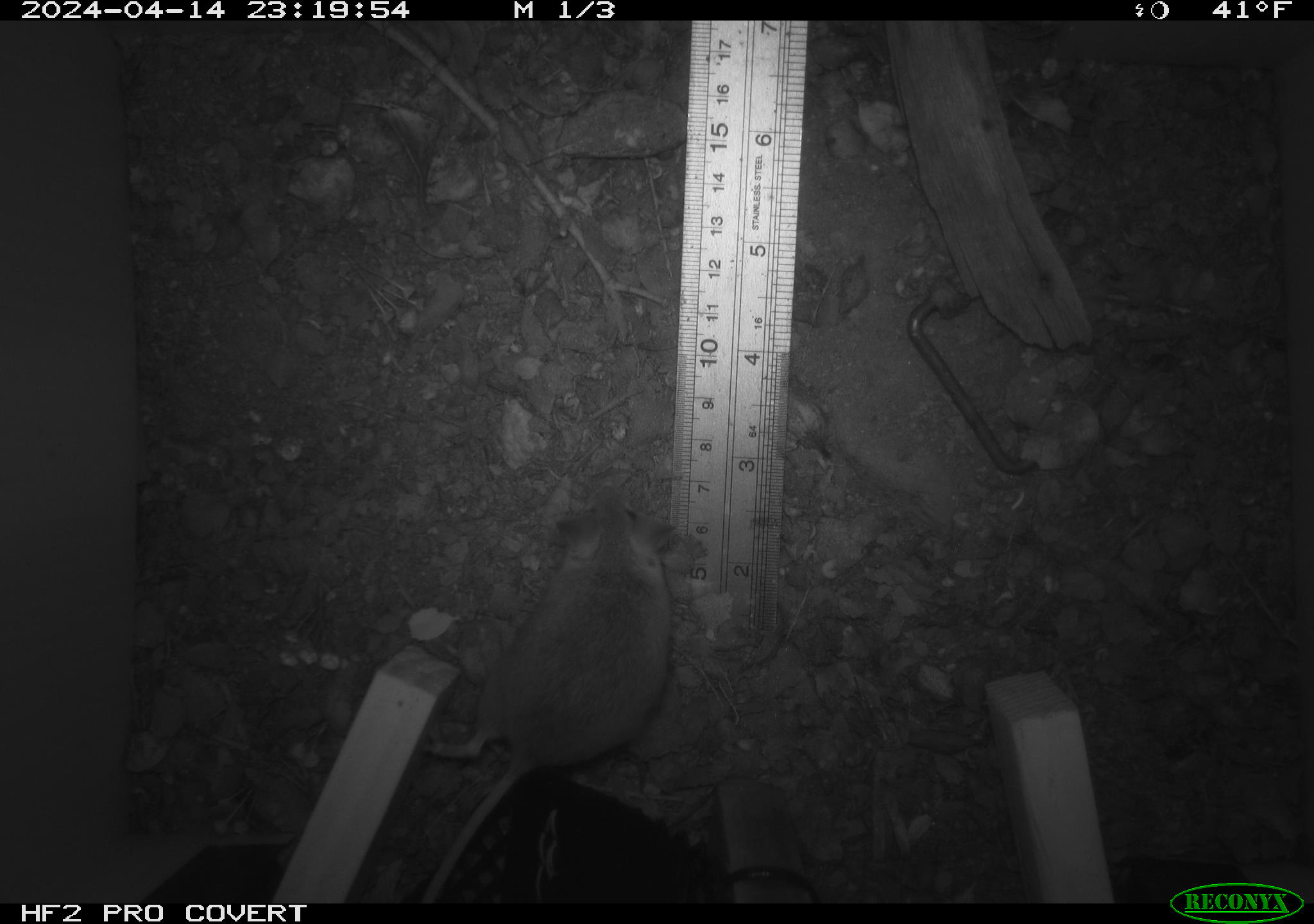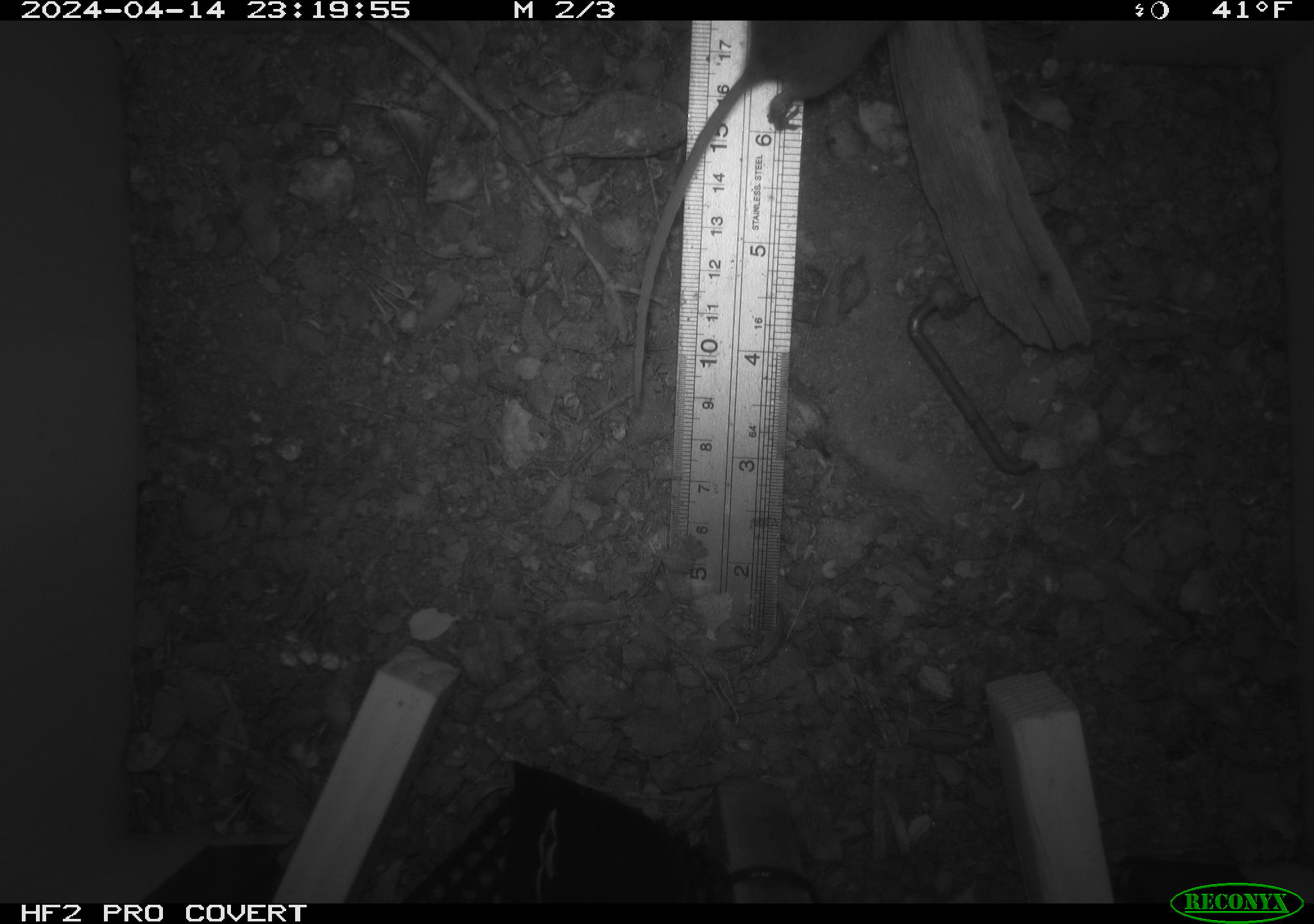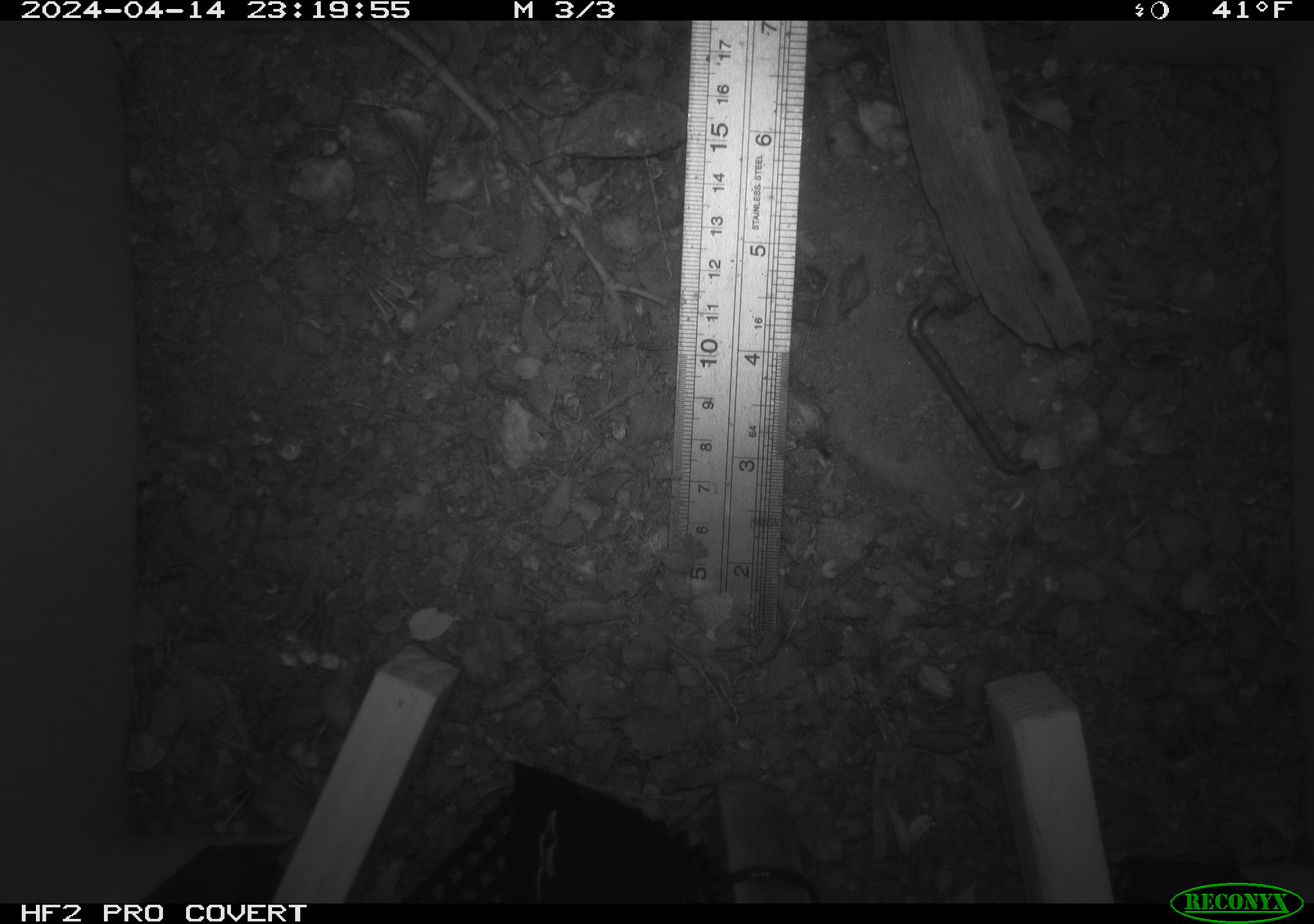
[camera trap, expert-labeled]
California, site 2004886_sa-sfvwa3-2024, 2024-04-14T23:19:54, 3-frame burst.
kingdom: Animalia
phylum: Chordata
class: Mammalia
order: Rodentia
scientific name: Rodentia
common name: mouse species